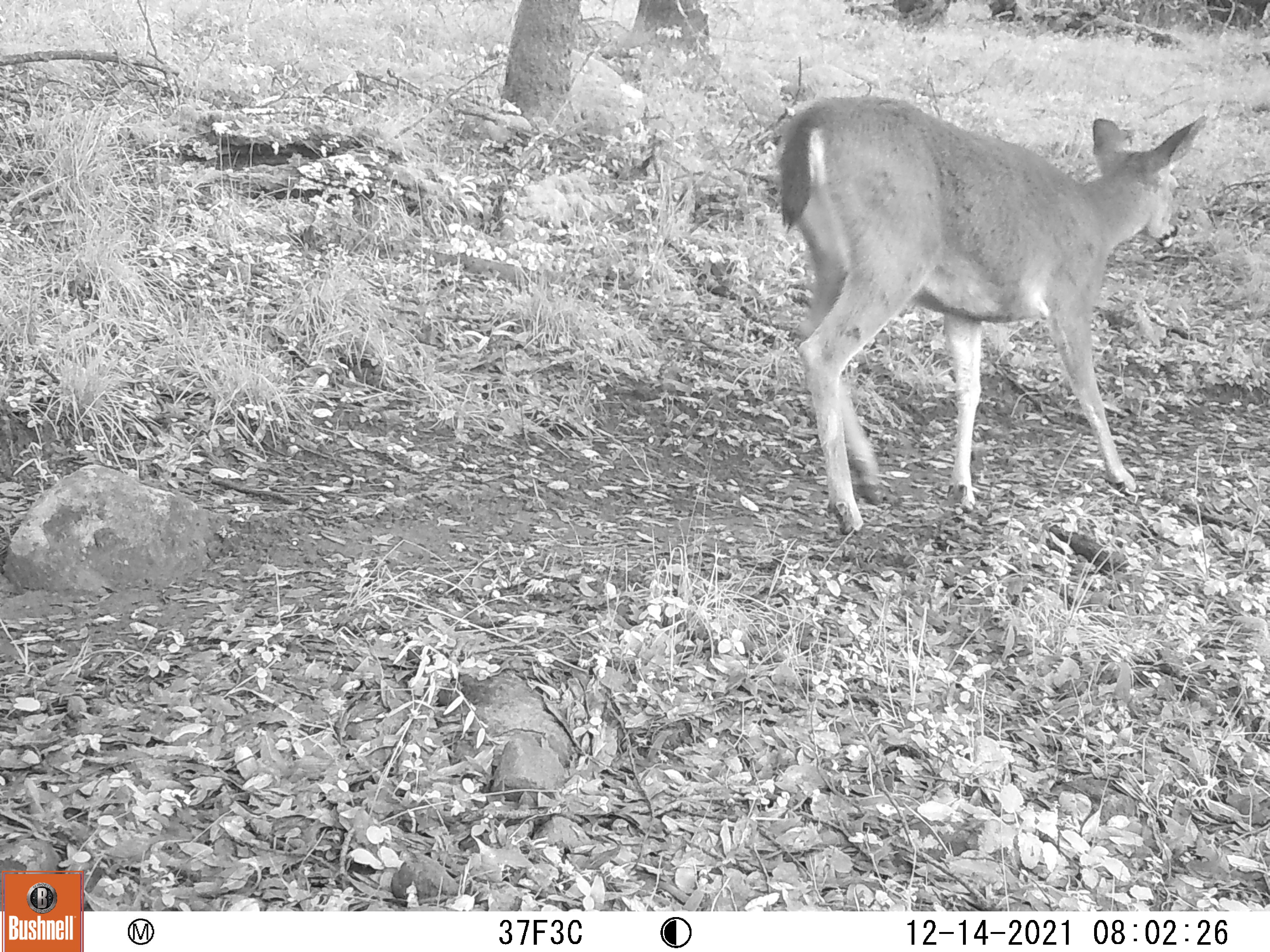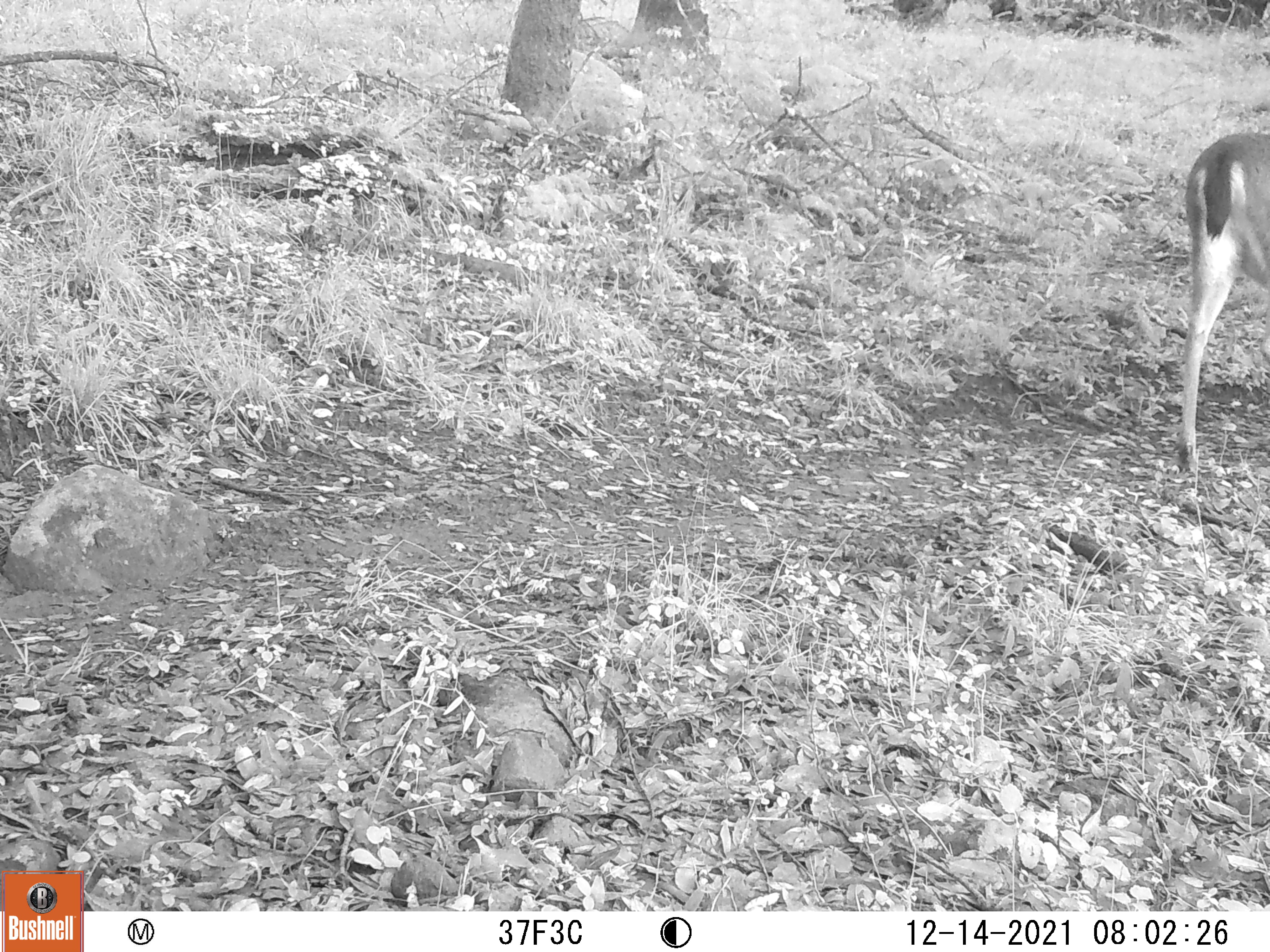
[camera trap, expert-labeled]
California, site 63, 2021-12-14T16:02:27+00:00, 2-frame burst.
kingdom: Animalia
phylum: Chordata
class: Mammalia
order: Artiodactyla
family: Cervidae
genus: Odocoileus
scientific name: Odocoileus hemionus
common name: mule deer